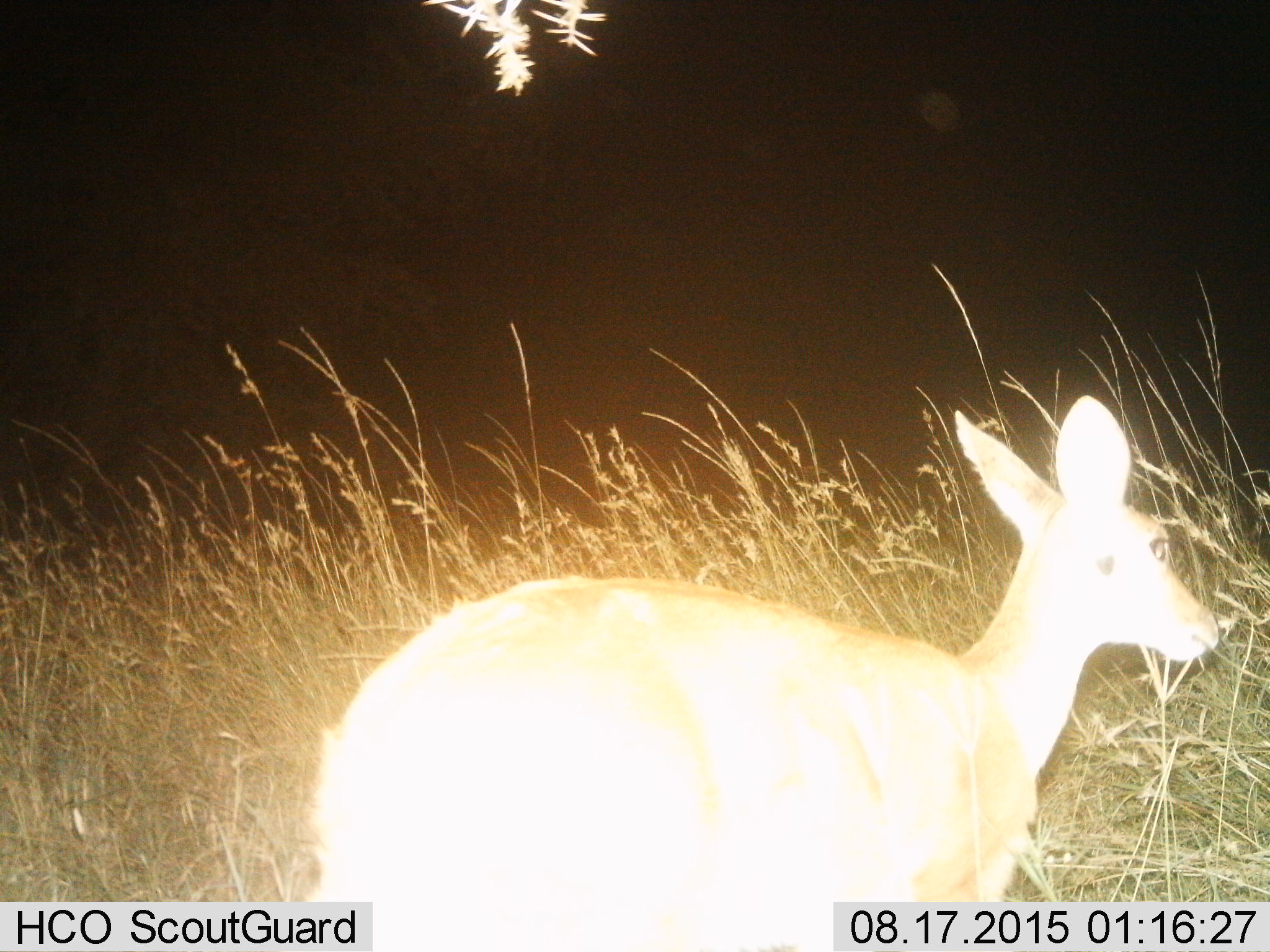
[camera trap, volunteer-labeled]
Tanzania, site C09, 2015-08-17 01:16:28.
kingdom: Animalia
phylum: Chordata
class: Mammalia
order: Artiodactyla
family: Bovidae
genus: Redunca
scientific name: Redunca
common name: reedbuck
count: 1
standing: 71%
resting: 0%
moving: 29%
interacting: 0%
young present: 0%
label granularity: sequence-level